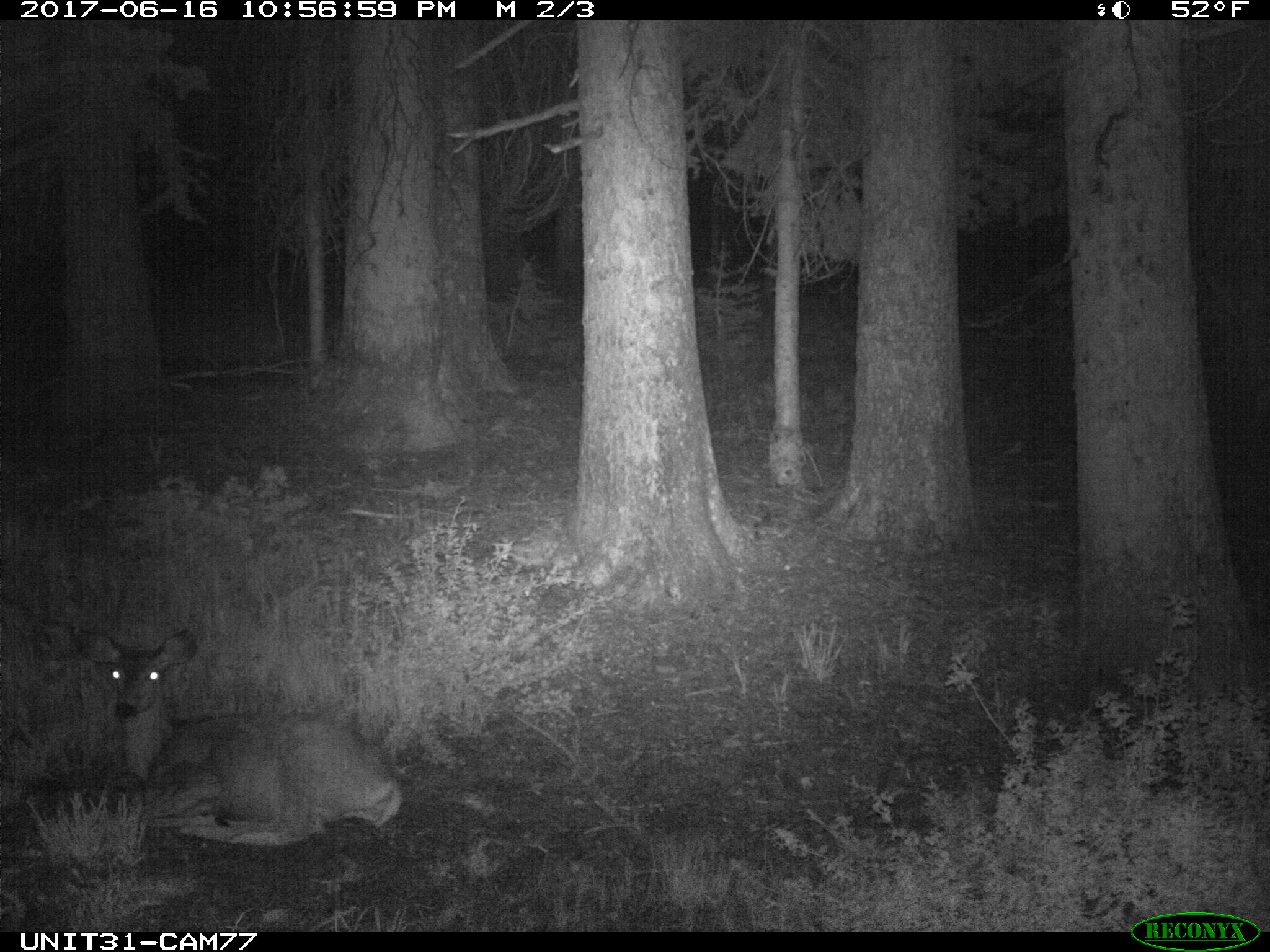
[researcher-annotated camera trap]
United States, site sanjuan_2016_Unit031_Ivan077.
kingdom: Animalia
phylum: Chordata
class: Mammalia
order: Artiodactyla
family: Cervidae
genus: Odocoileus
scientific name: Odocoileus hemionus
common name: mule deer